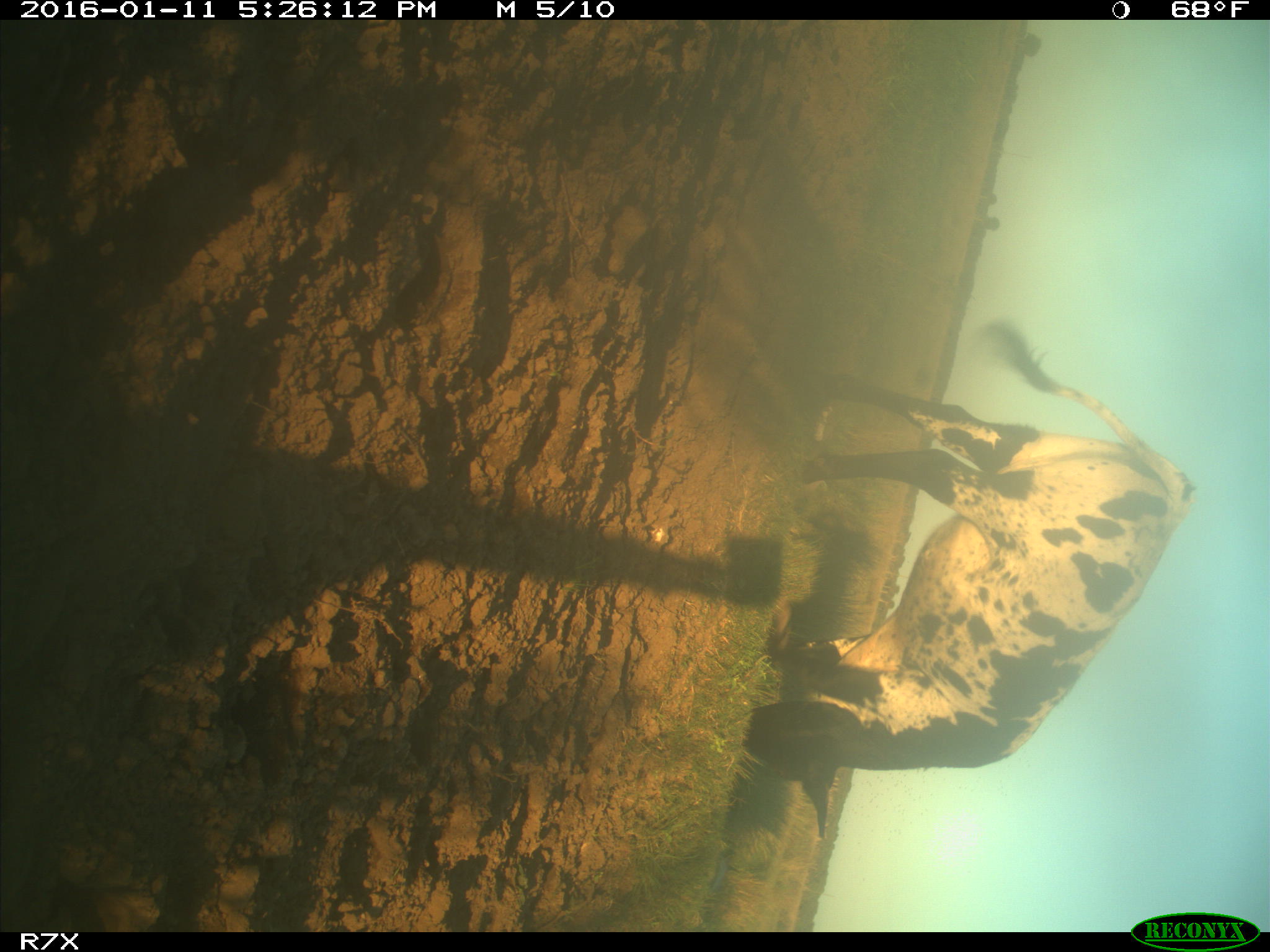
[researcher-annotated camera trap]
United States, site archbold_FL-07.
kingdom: Animalia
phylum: Chordata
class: Mammalia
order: Artiodactyla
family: Bovidae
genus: Bos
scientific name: Bos taurus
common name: domestic cow